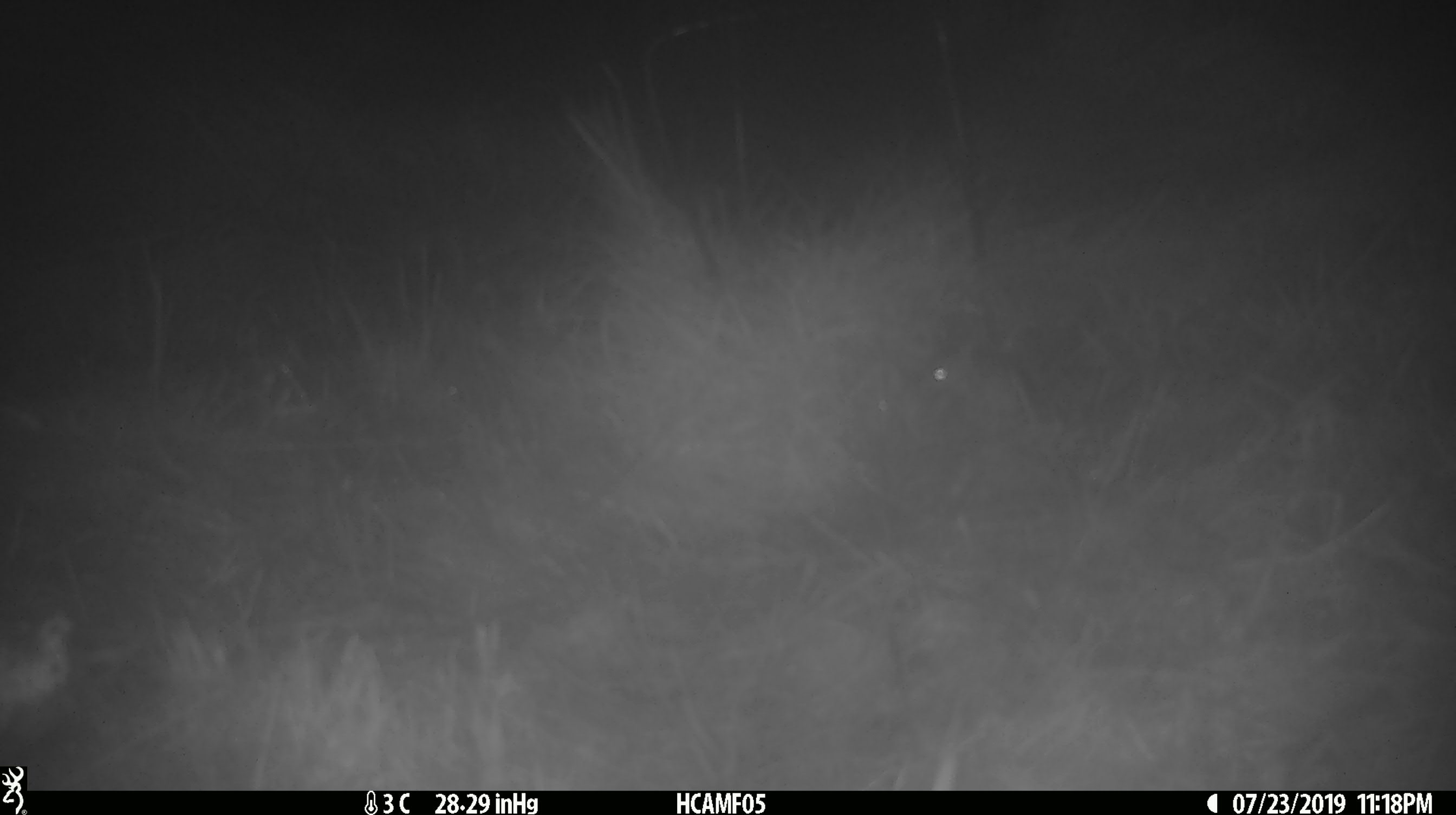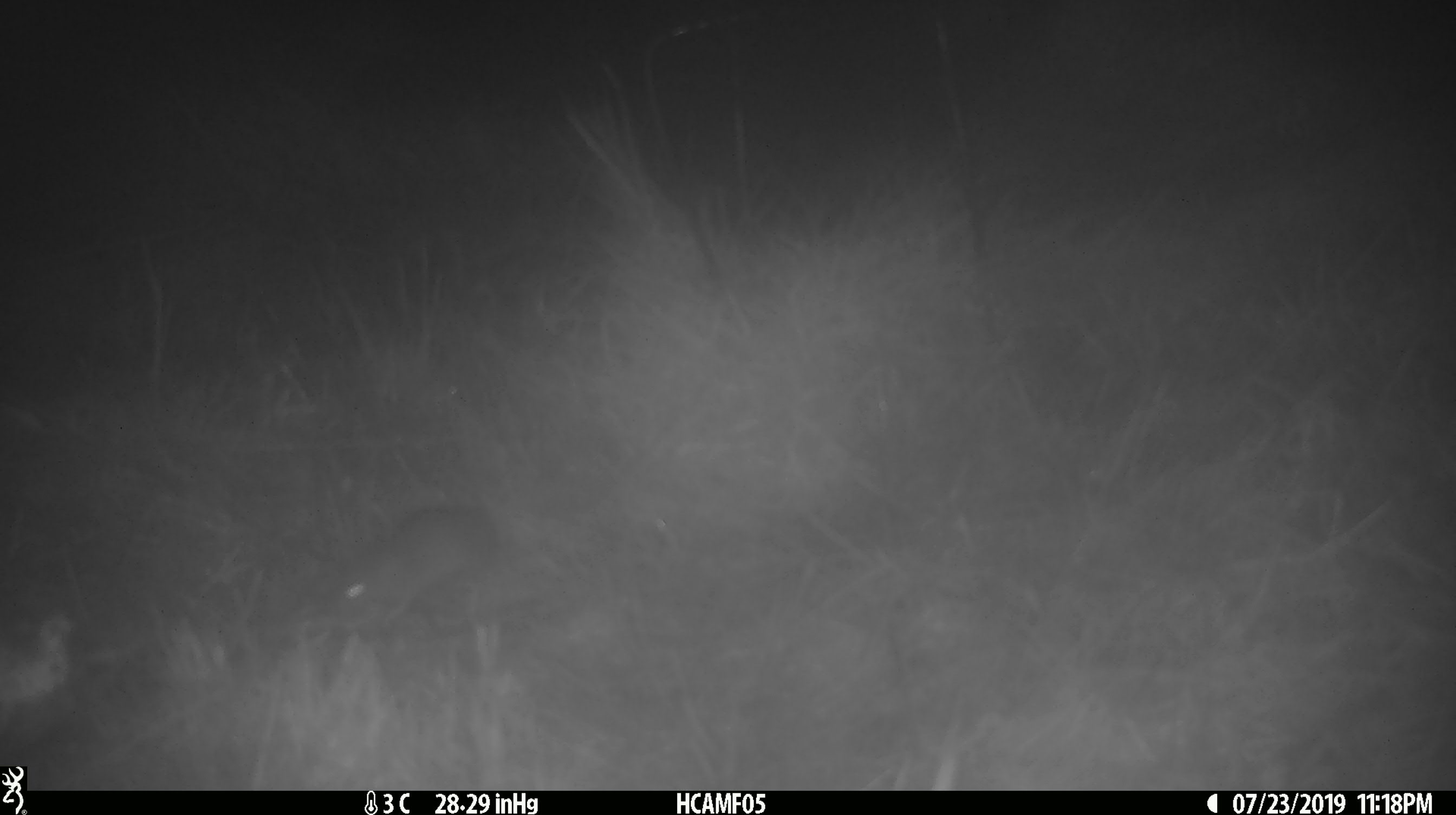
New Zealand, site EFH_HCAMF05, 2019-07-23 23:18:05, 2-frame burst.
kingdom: Animalia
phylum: Chordata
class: Mammalia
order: Rodentia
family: Muridae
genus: Mus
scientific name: Mus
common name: mouse